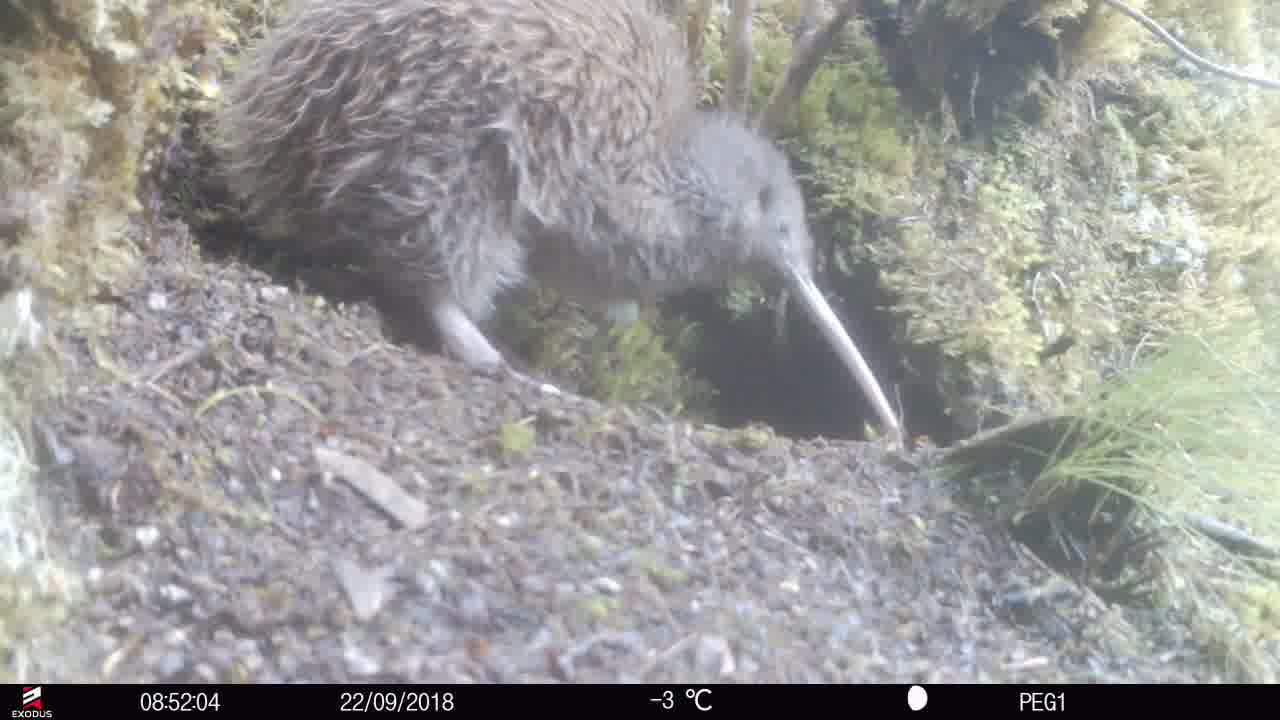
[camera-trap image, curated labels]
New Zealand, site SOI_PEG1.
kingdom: Animalia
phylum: Chordata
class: Aves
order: Apterygiformes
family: Apterygidae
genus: Apteryx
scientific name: Apteryx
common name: kiwi